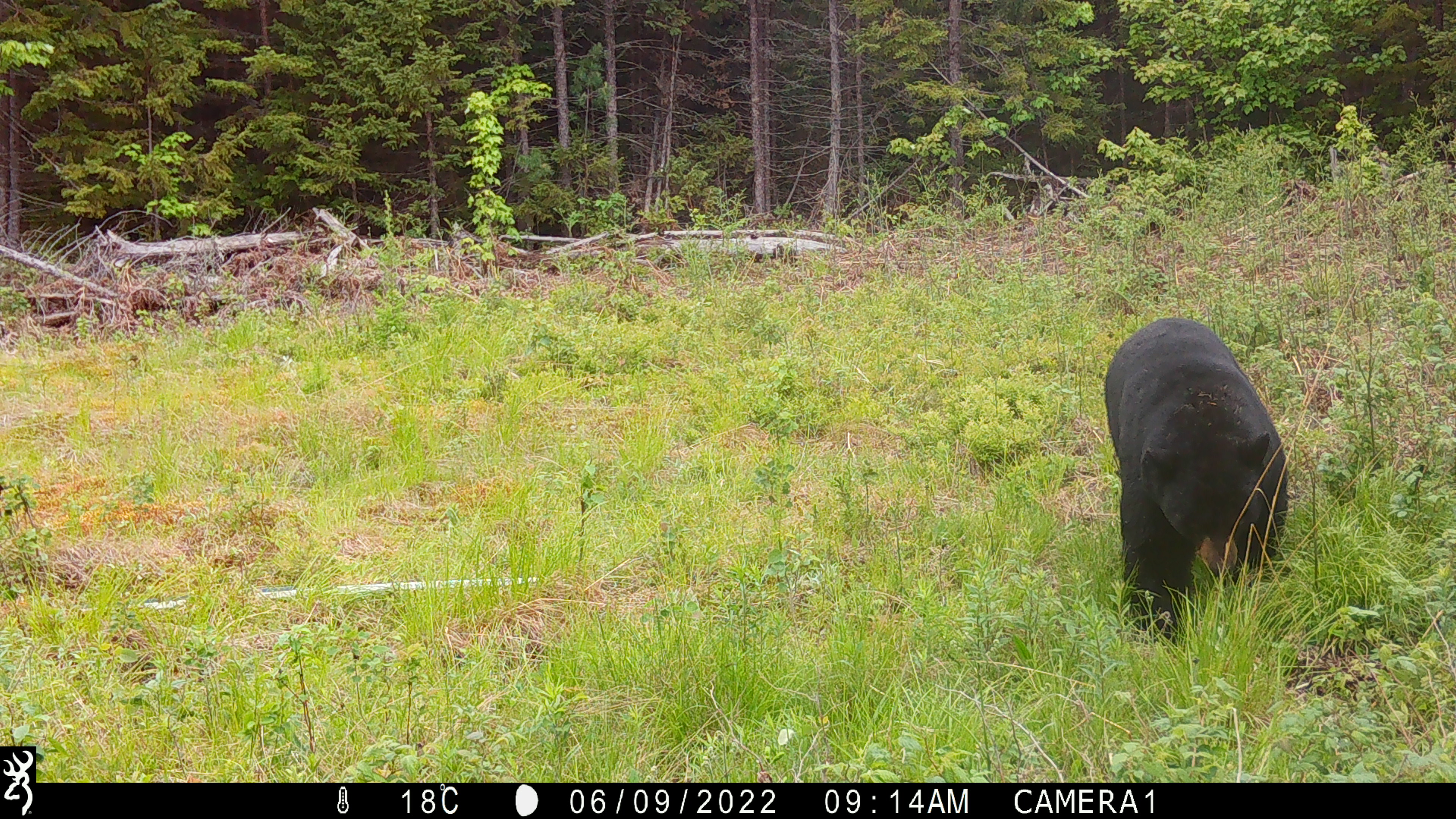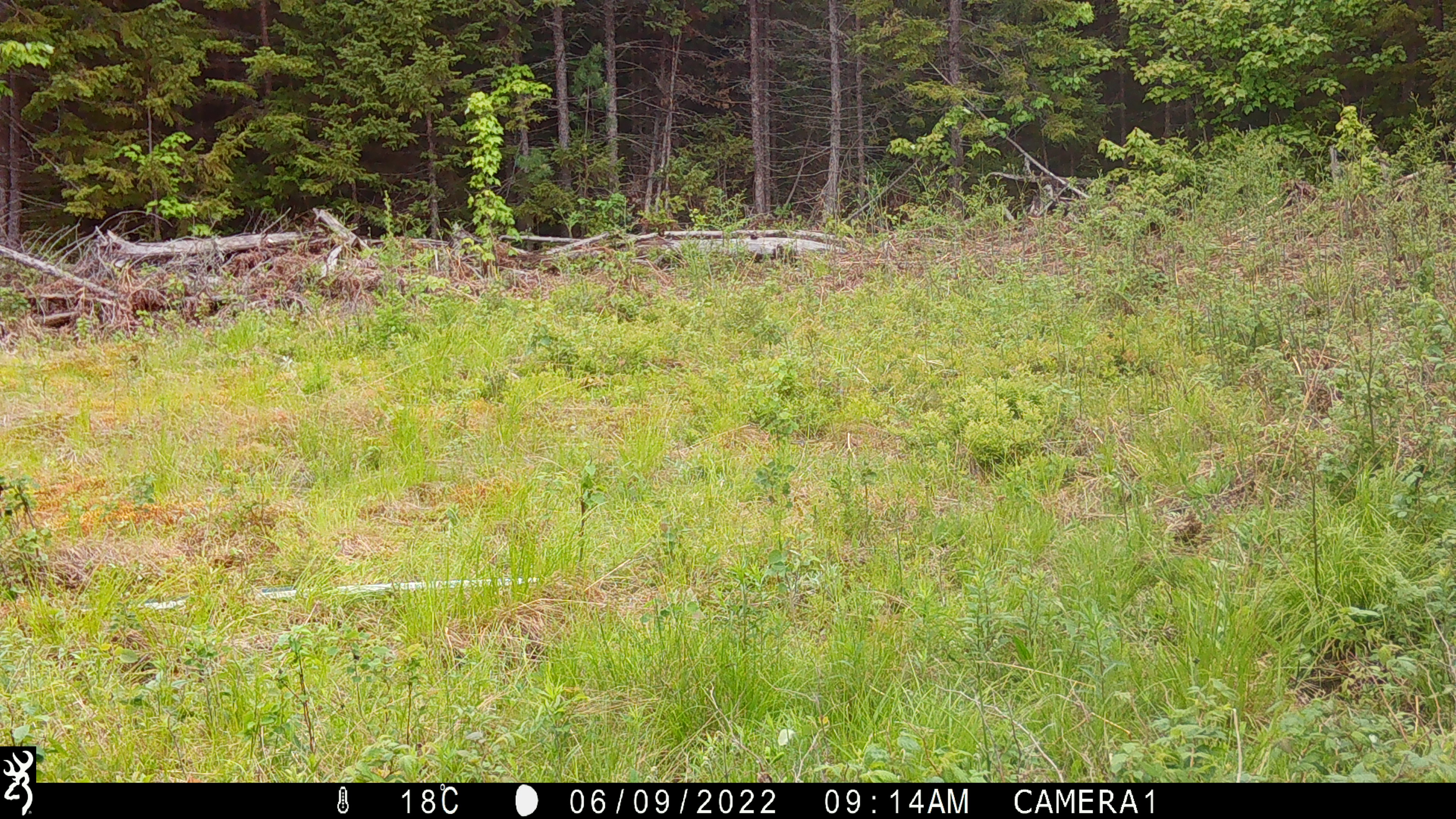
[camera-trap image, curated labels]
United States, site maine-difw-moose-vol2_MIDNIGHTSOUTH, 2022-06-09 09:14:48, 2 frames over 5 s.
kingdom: Animalia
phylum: Chordata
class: Mammalia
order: Carnivora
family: Ursidae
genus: Ursus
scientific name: Ursus americanus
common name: black bear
Black bear (Ursus americanus).